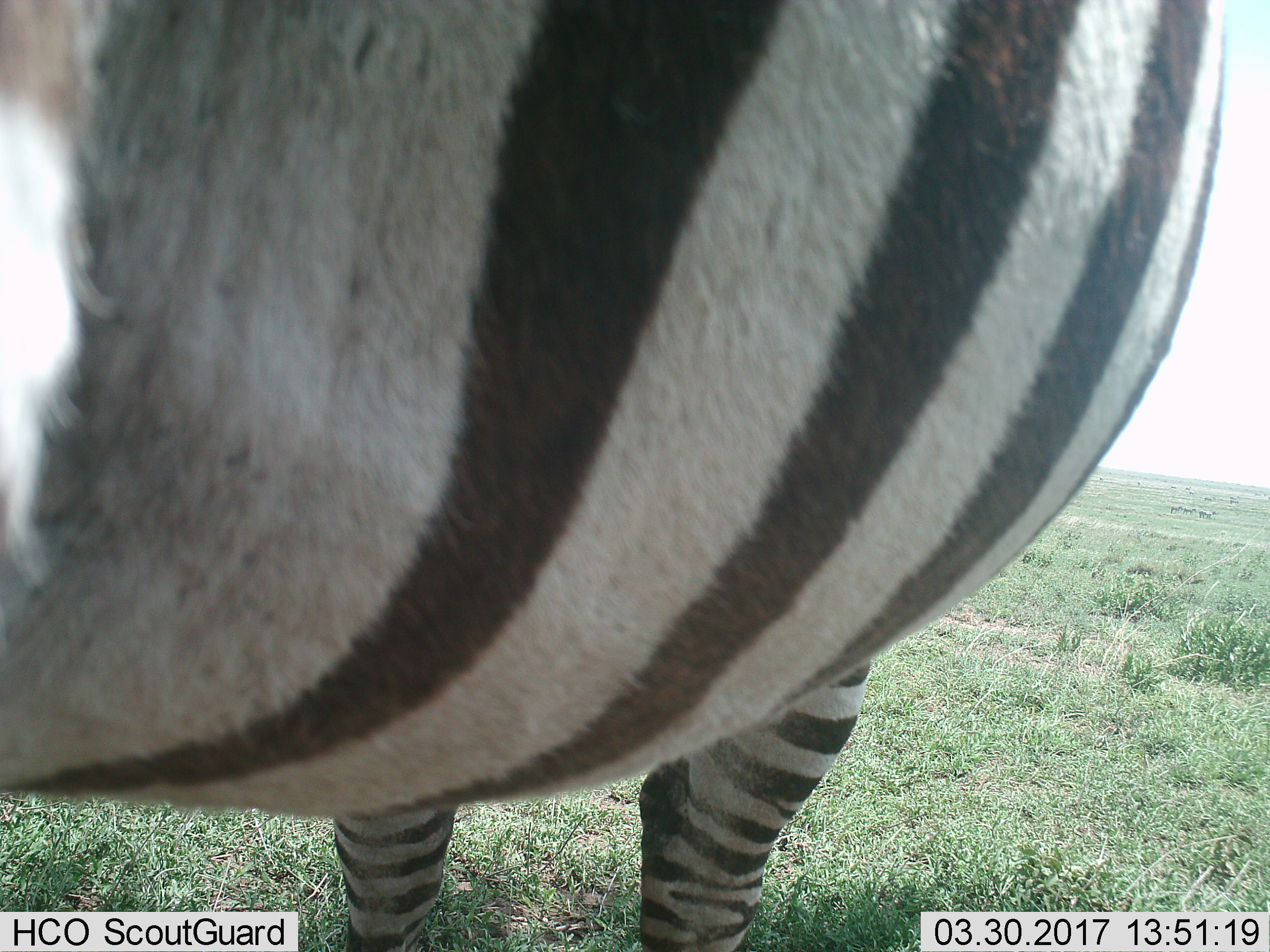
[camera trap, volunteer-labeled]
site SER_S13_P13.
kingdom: Animalia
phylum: Chordata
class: Mammalia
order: Perissodactyla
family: Equidae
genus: Equus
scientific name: Equus quagga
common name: plains zebra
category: zebraplains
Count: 1.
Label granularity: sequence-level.